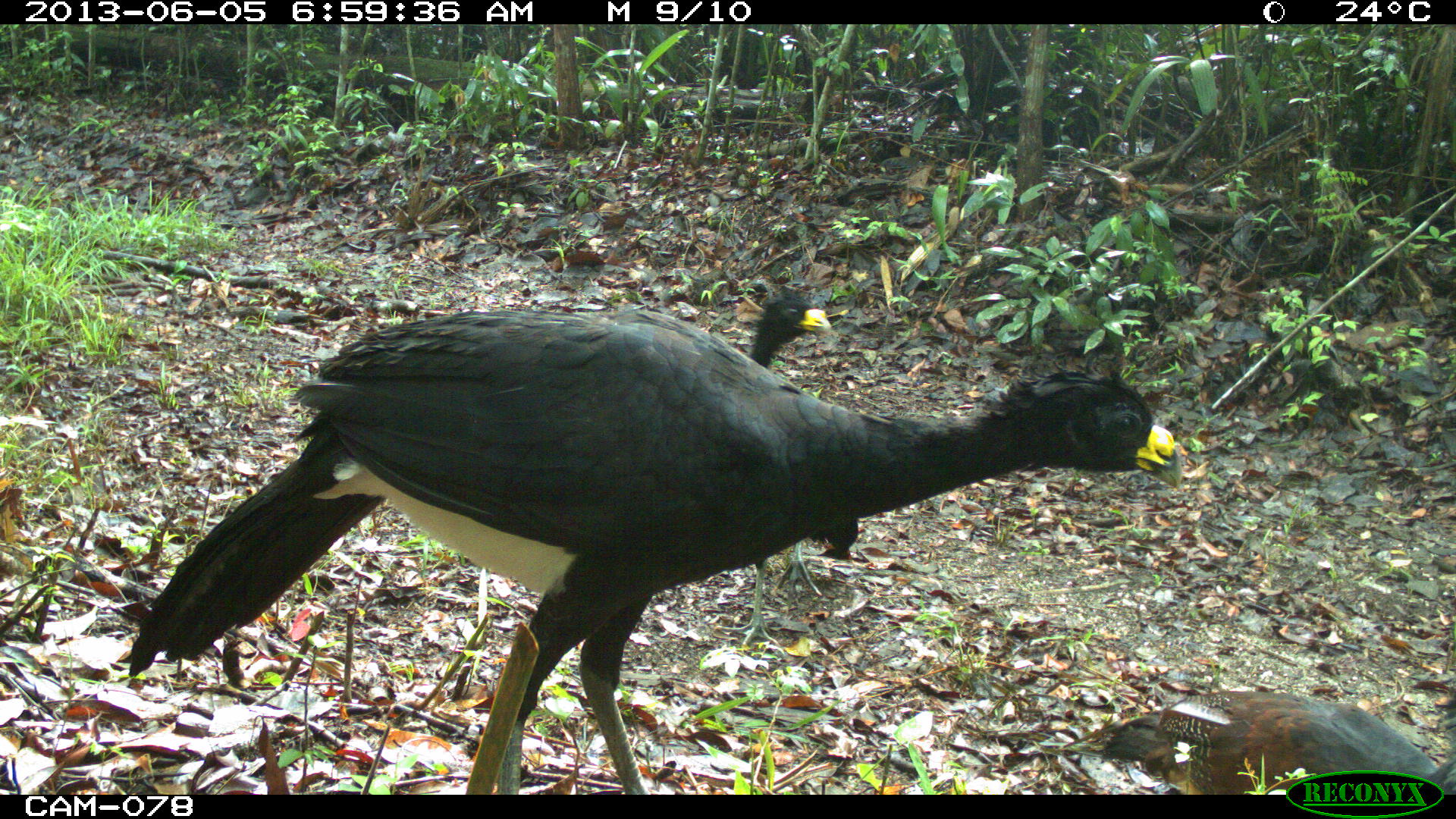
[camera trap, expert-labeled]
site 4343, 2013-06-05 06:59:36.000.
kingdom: Animalia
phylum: Chordata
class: Aves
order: Galliformes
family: Cracidae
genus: Crax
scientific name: Crax rubra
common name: great curassow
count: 3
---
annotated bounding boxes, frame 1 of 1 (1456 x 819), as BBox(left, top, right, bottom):
crax rubra: BBox(126, 307, 1181, 795); BBox(708, 280, 858, 653); BBox(1099, 690, 1456, 795)